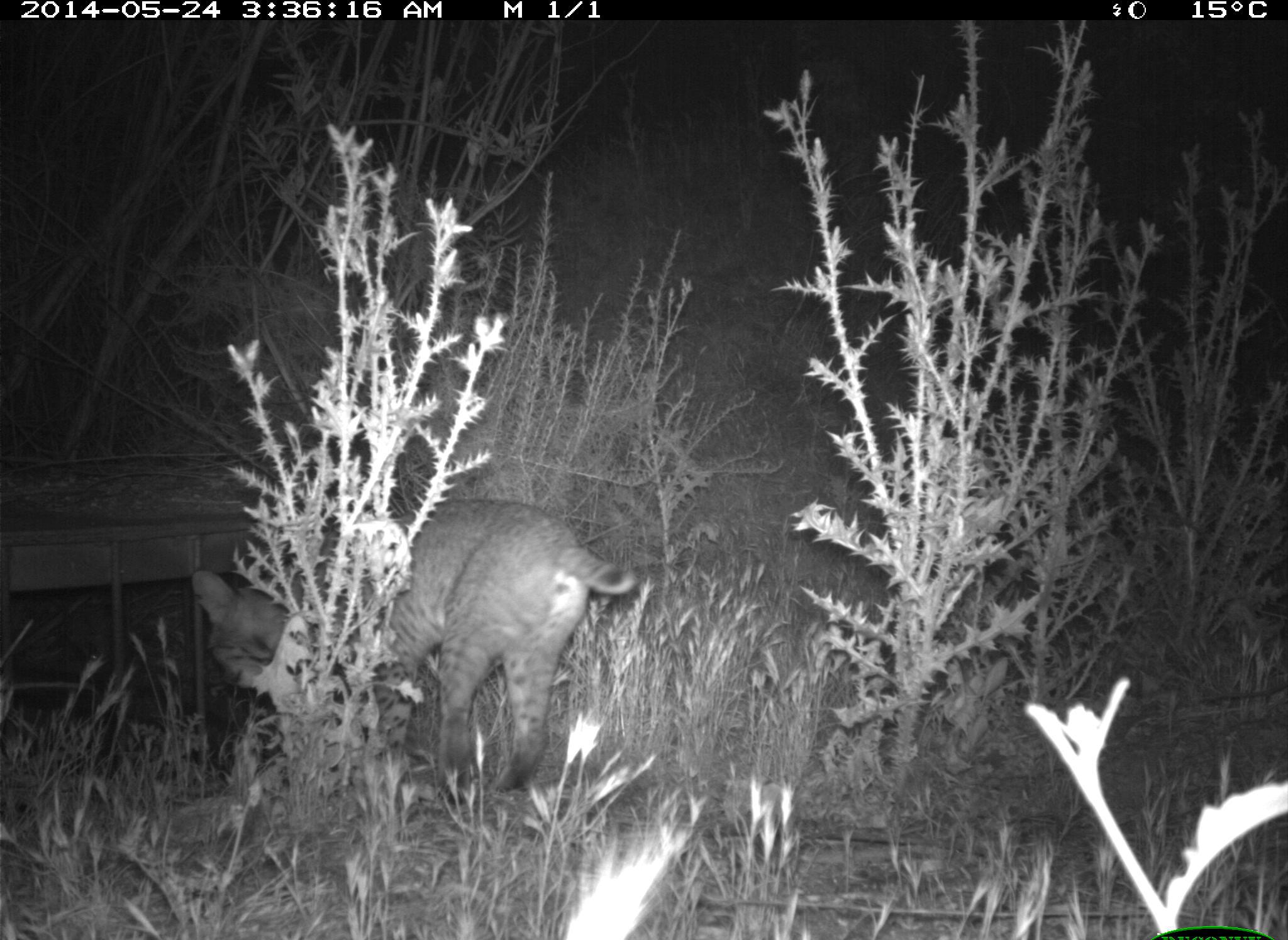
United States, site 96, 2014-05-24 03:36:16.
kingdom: Animalia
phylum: Chordata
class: Mammalia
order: Carnivora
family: Felidae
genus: Lynx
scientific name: Lynx rufus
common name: bobcat